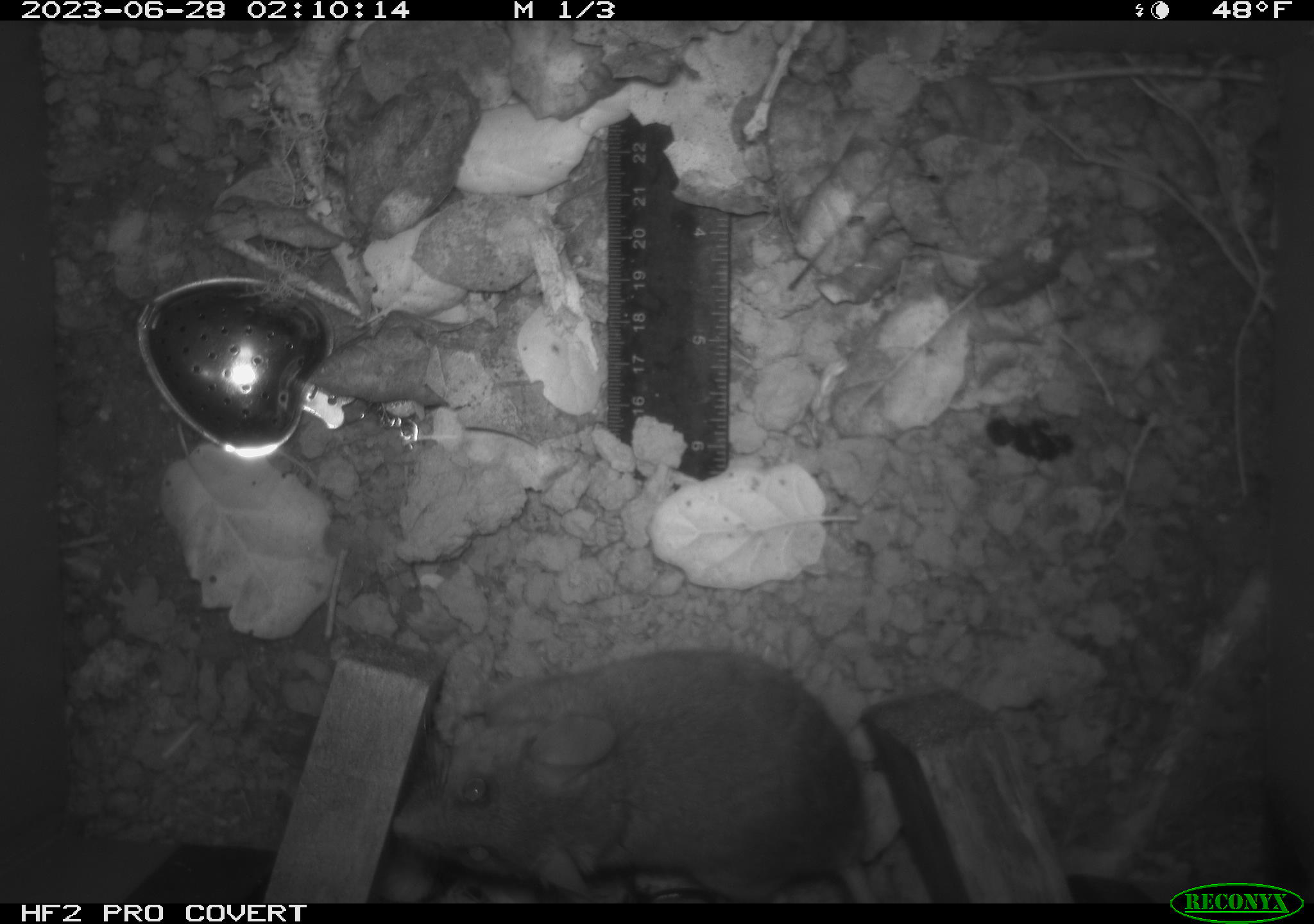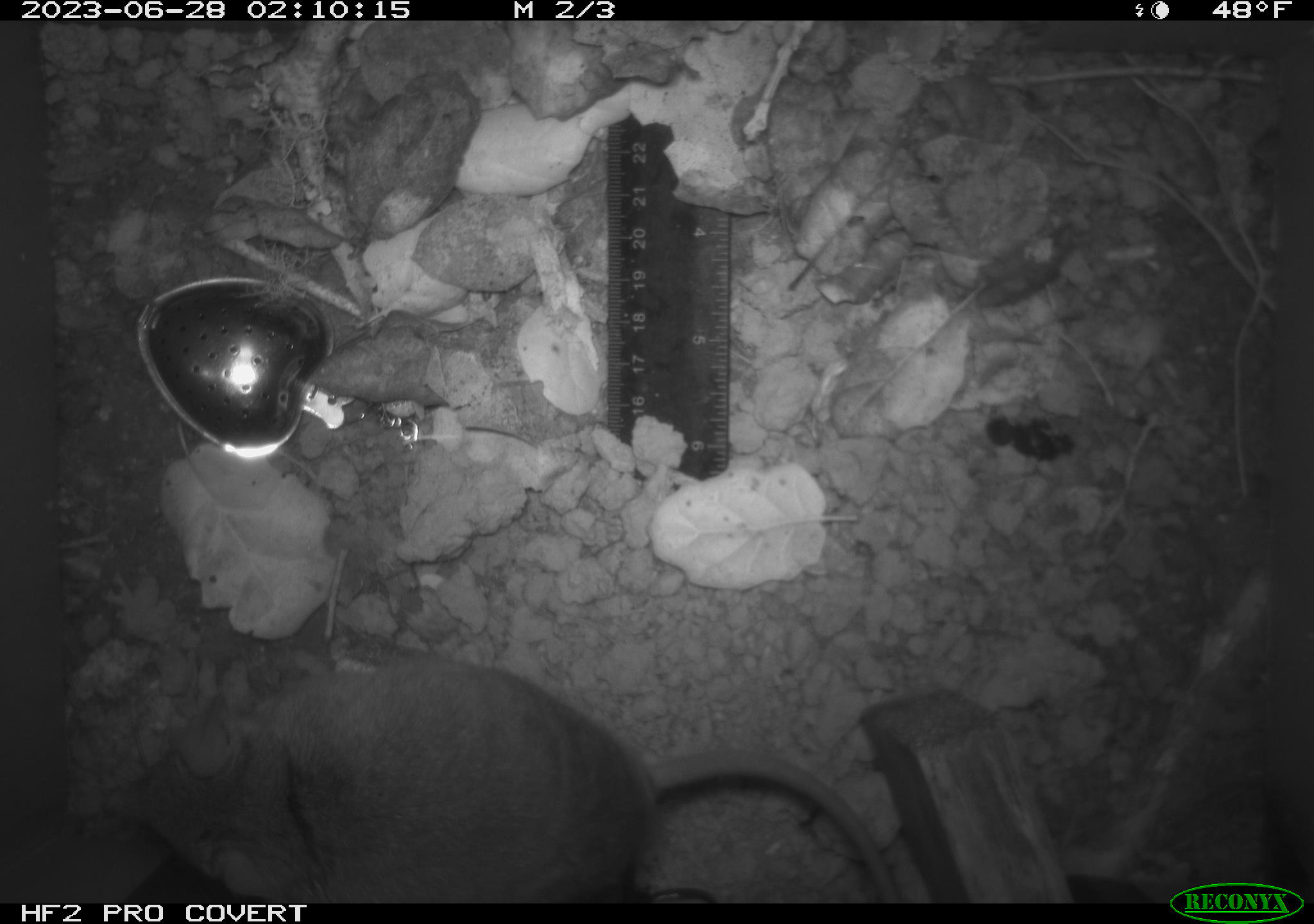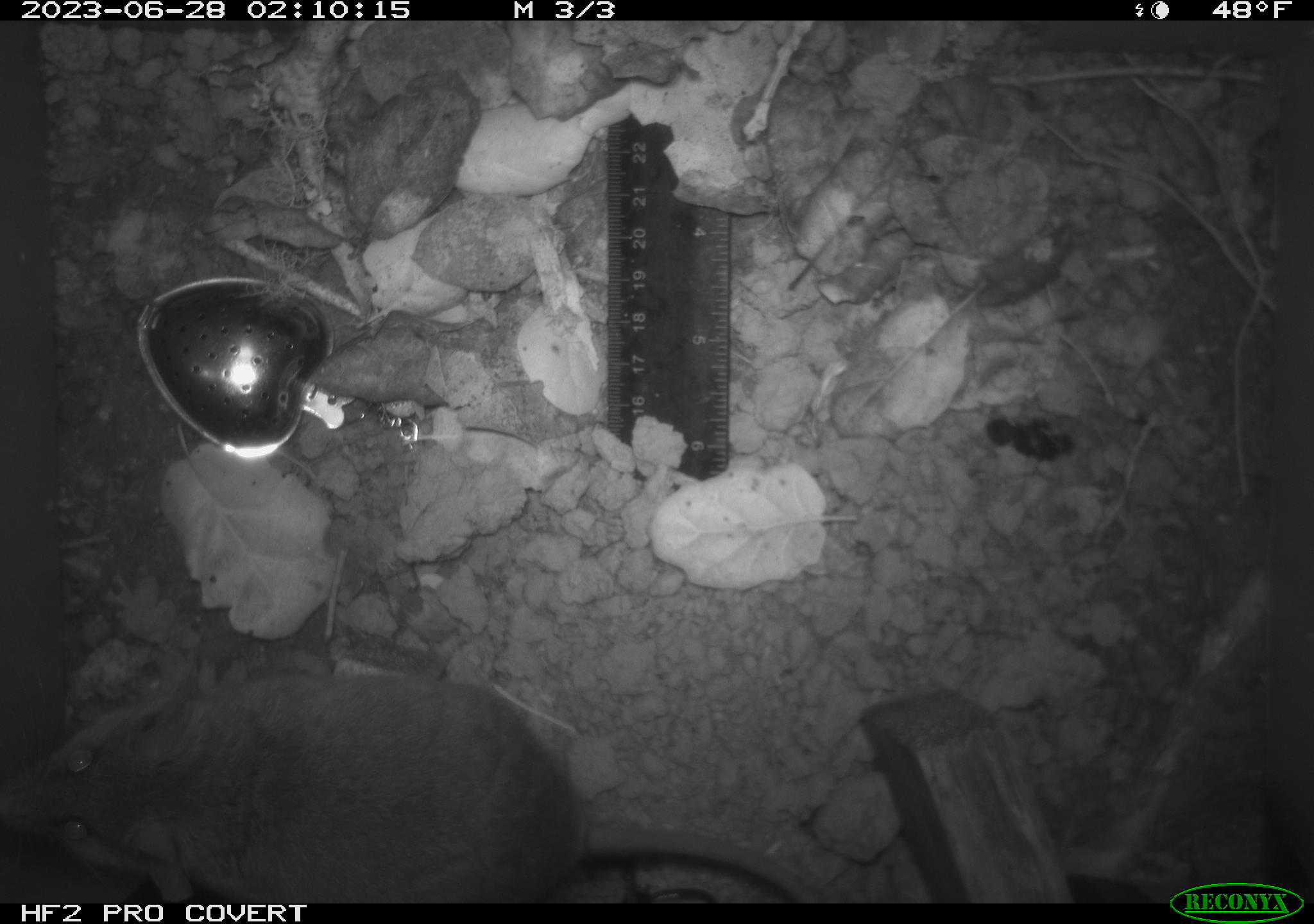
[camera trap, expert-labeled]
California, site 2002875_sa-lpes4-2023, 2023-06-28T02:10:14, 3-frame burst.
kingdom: Animalia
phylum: Chordata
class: Mammalia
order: Rodentia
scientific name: Rodentia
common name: mouse species